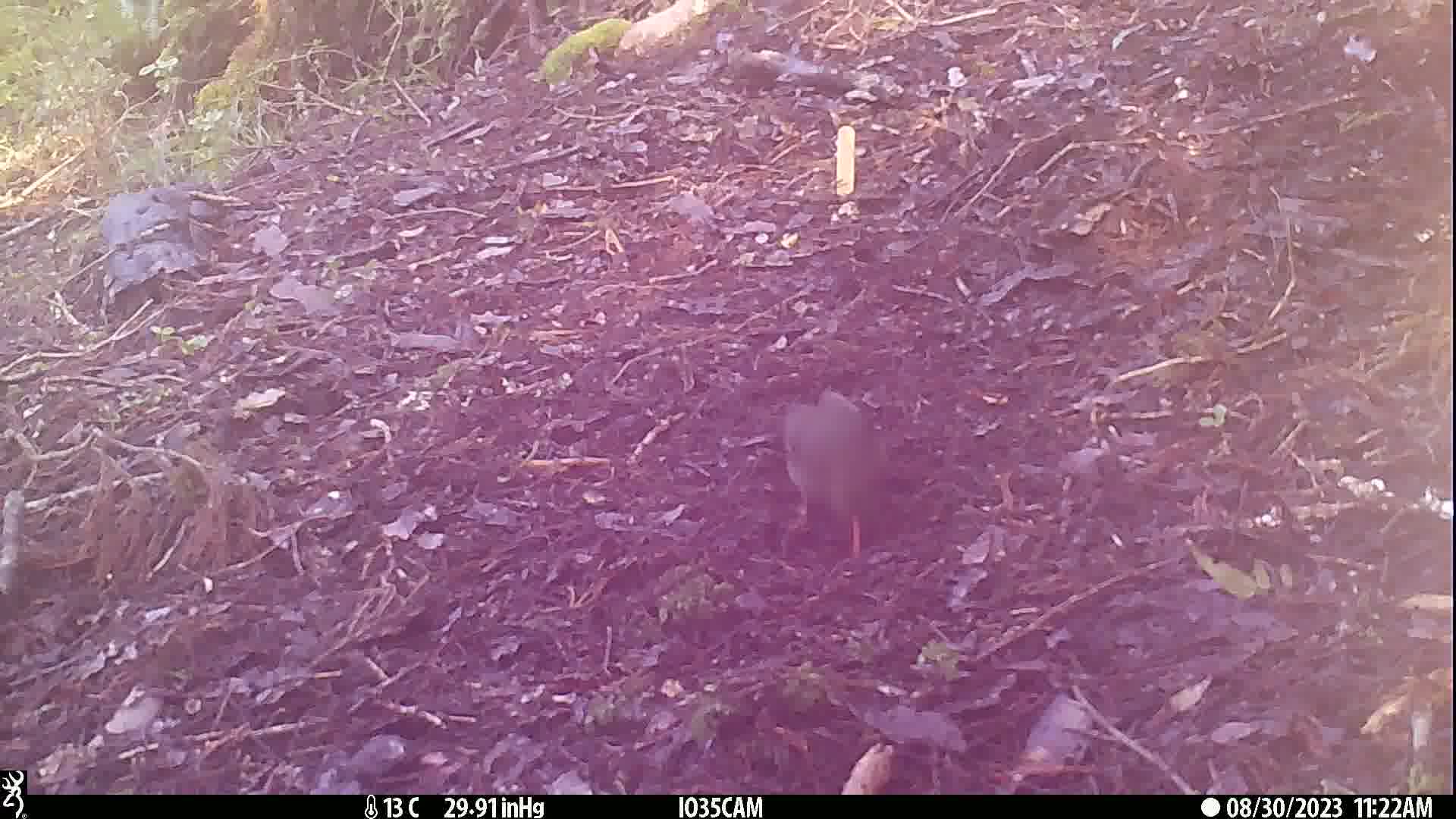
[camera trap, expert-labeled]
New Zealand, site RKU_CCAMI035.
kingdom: Animalia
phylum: Chordata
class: Aves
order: Passeriformes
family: Turdidae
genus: Turdus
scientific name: Turdus merula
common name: eurasian blackbird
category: blackbird